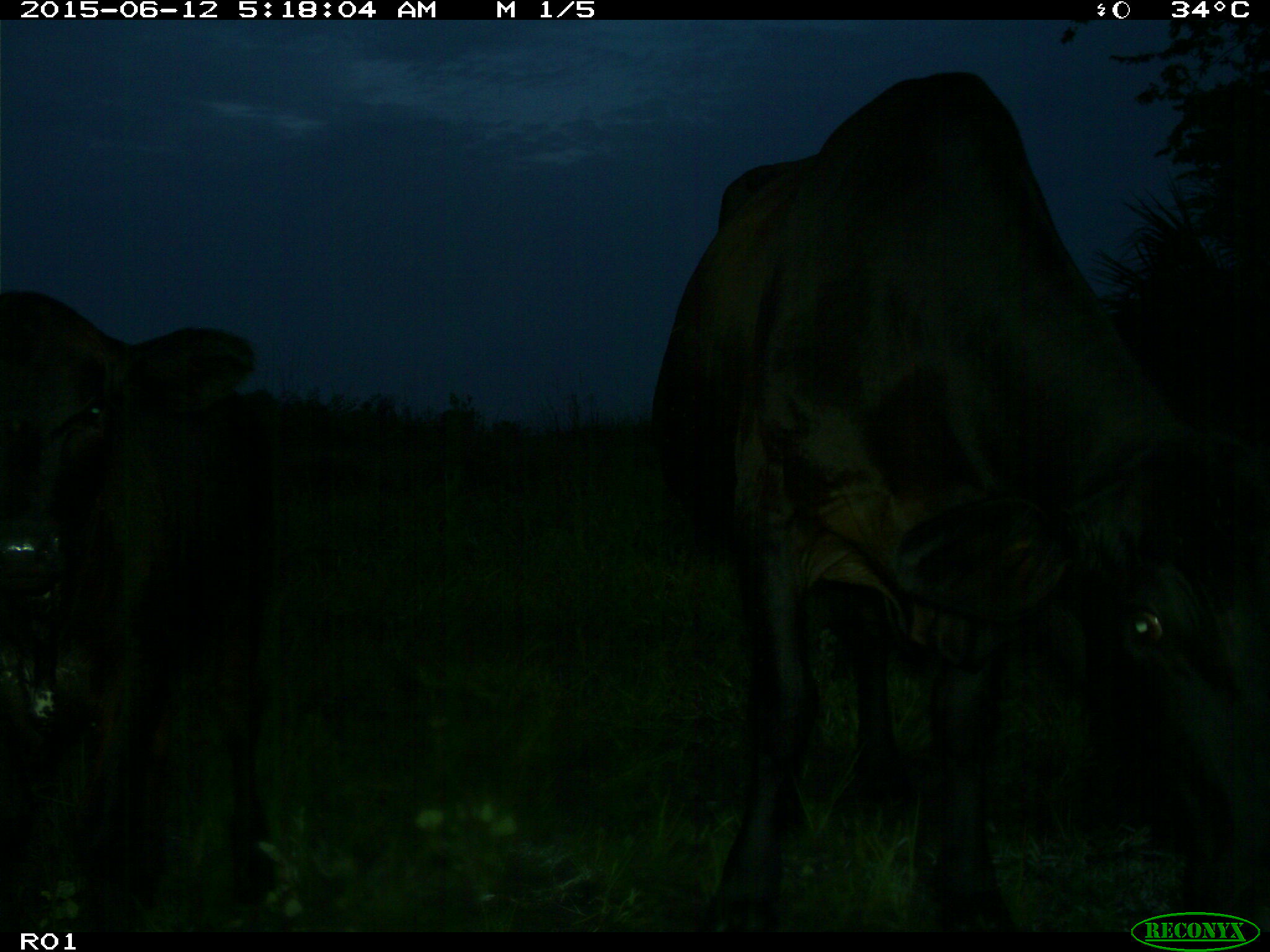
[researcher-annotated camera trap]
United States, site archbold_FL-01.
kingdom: Animalia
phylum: Chordata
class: Mammalia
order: Artiodactyla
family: Bovidae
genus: Bos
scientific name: Bos taurus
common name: domestic cow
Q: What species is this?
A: Bos taurus (domestic cow).